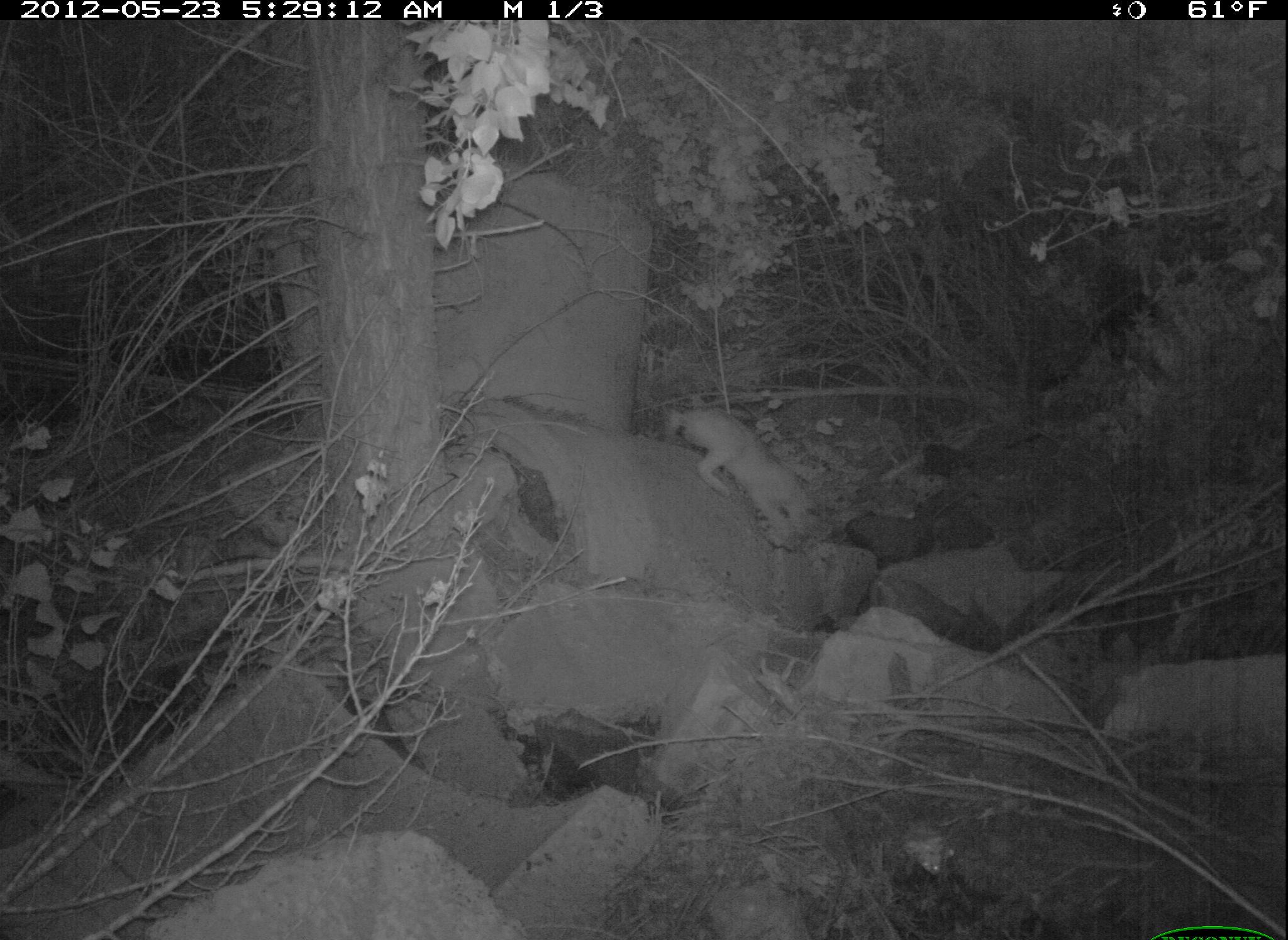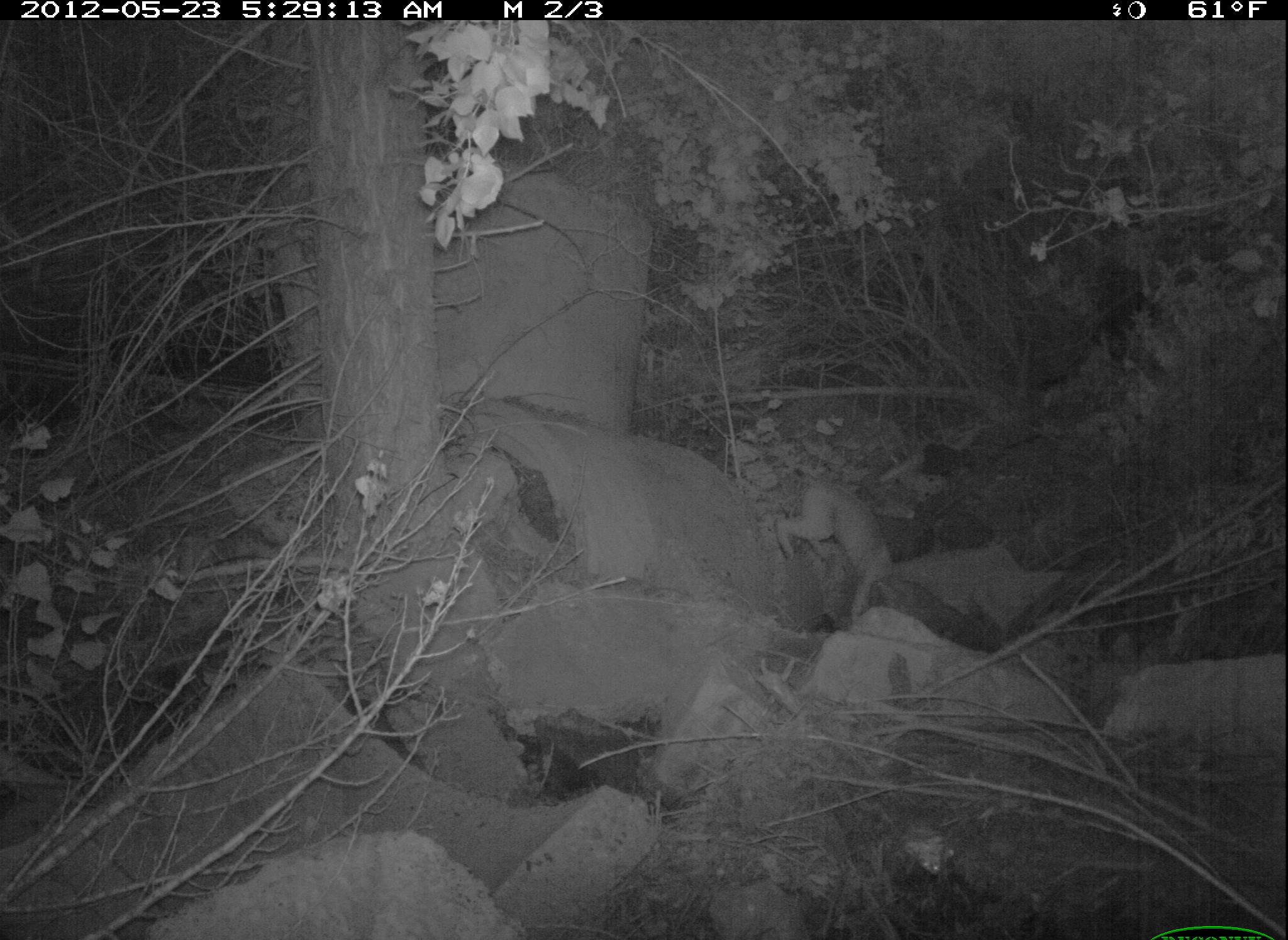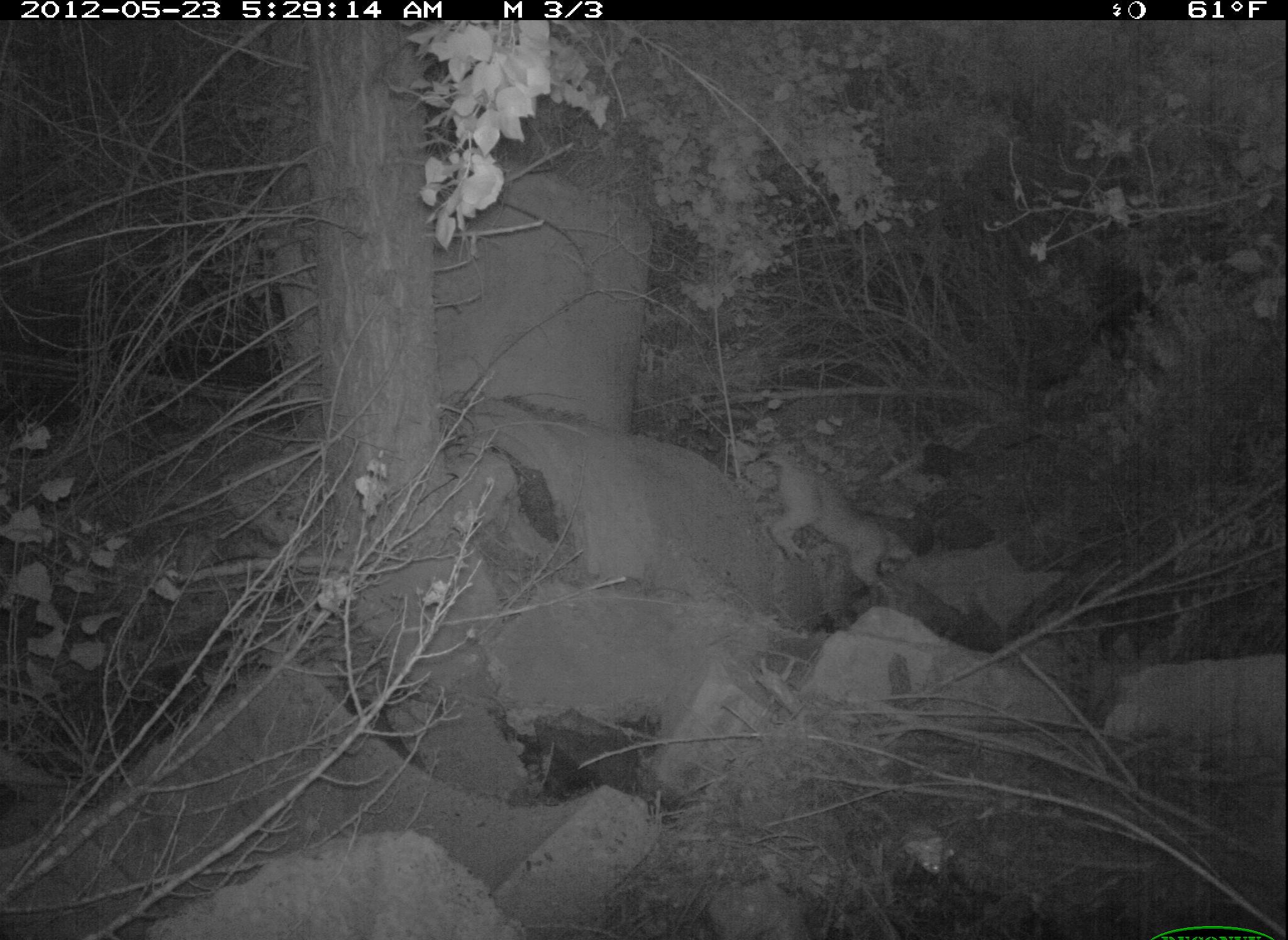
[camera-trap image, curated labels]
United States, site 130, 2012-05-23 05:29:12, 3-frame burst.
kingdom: Animalia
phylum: Chordata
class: Mammalia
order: Carnivora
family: Felidae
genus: Lynx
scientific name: Lynx rufus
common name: bobcat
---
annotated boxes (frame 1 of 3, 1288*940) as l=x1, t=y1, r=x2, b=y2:
bobcat: l=658, t=398, r=829, b=557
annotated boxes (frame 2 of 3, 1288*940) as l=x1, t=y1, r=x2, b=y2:
bobcat: l=778, t=472, r=898, b=631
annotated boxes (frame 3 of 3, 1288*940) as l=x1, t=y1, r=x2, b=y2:
bobcat: l=737, t=435, r=939, b=610